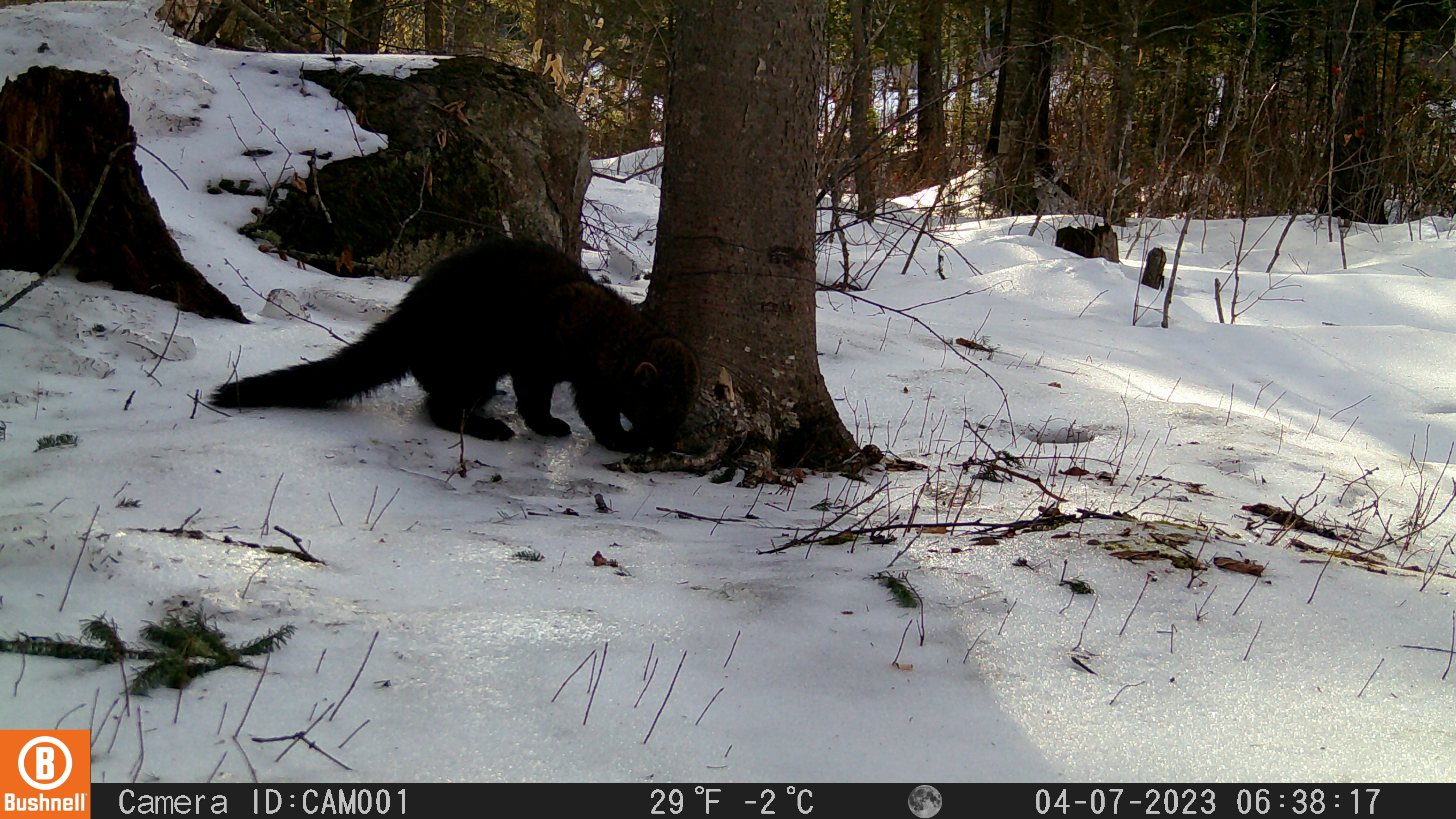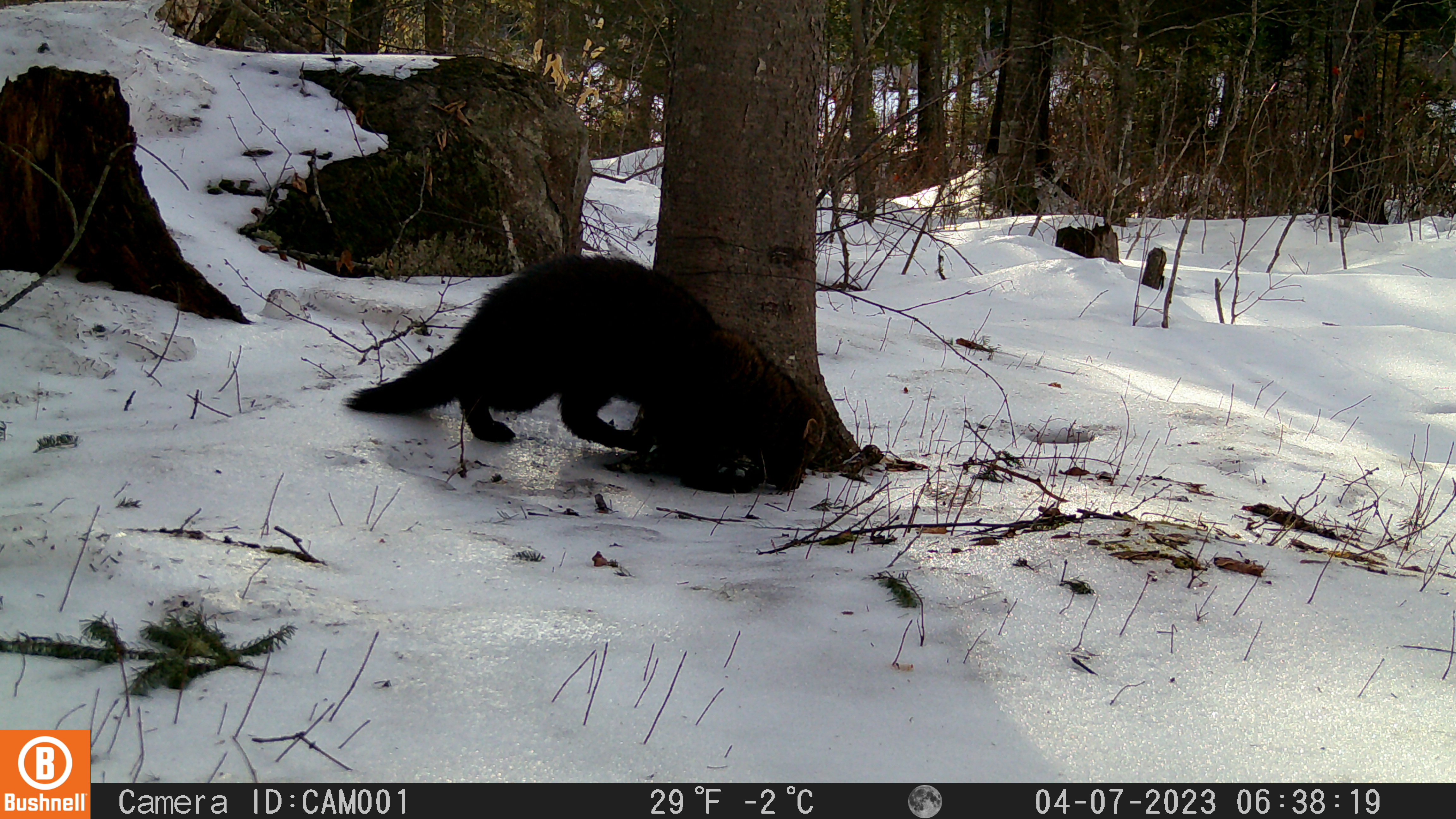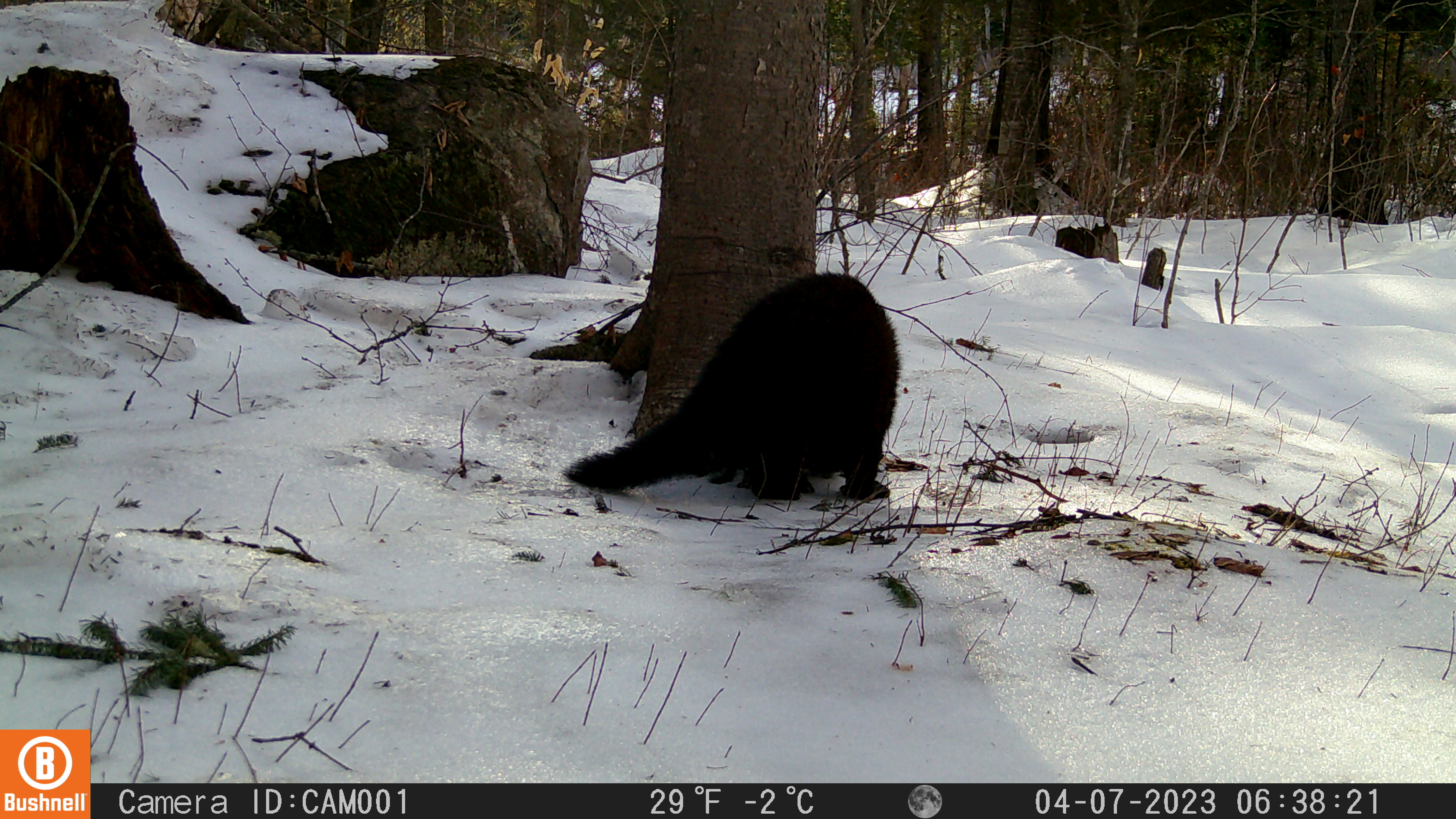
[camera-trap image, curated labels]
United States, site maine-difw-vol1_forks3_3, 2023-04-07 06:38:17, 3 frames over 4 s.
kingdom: Animalia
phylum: Chordata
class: Mammalia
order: Carnivora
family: Mustelidae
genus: Pekania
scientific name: Pekania pennanti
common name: fisher